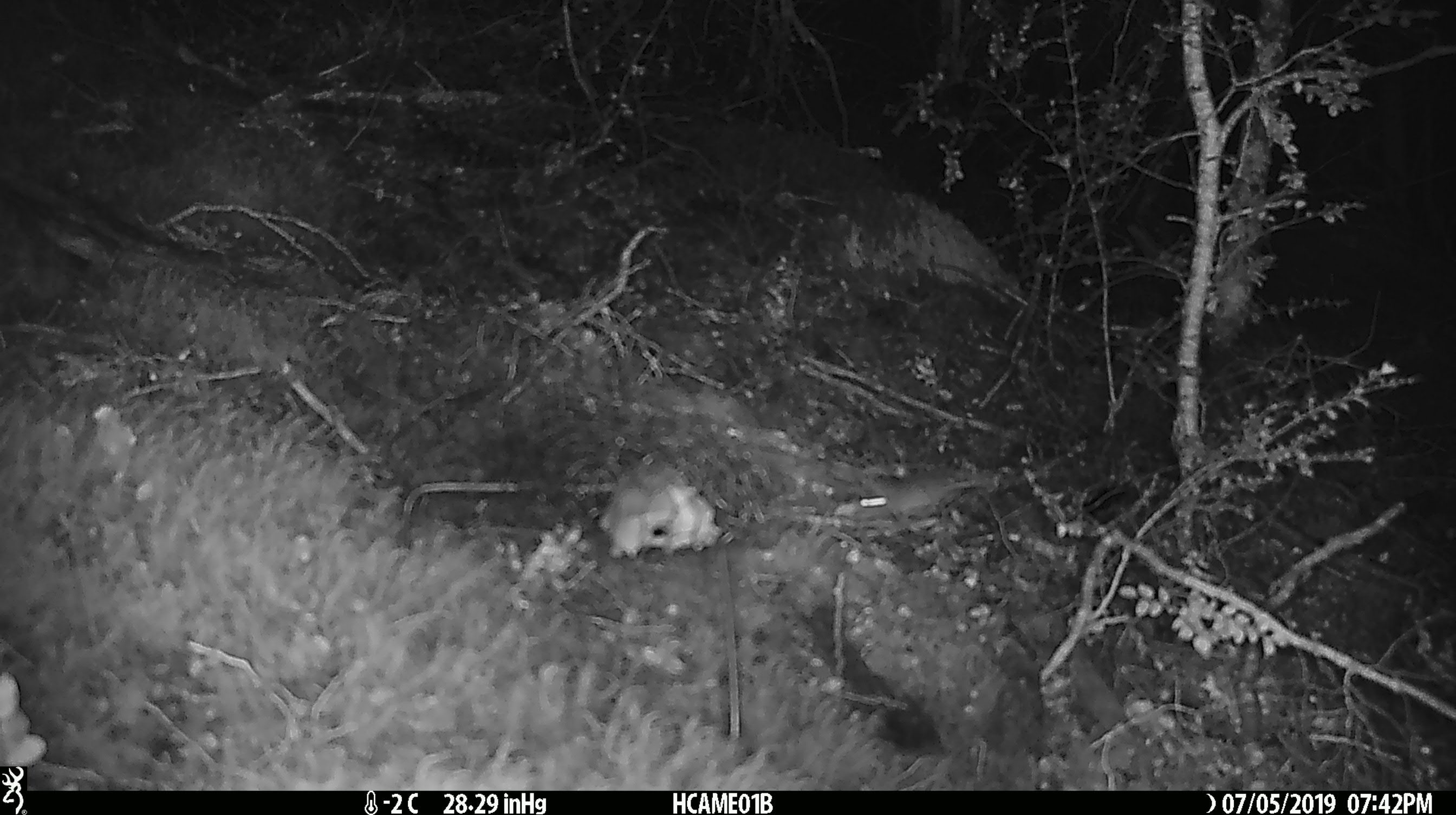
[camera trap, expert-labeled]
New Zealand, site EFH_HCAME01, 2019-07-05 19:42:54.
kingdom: Animalia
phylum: Chordata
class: Mammalia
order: Rodentia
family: Muridae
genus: Mus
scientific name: Mus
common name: mouse